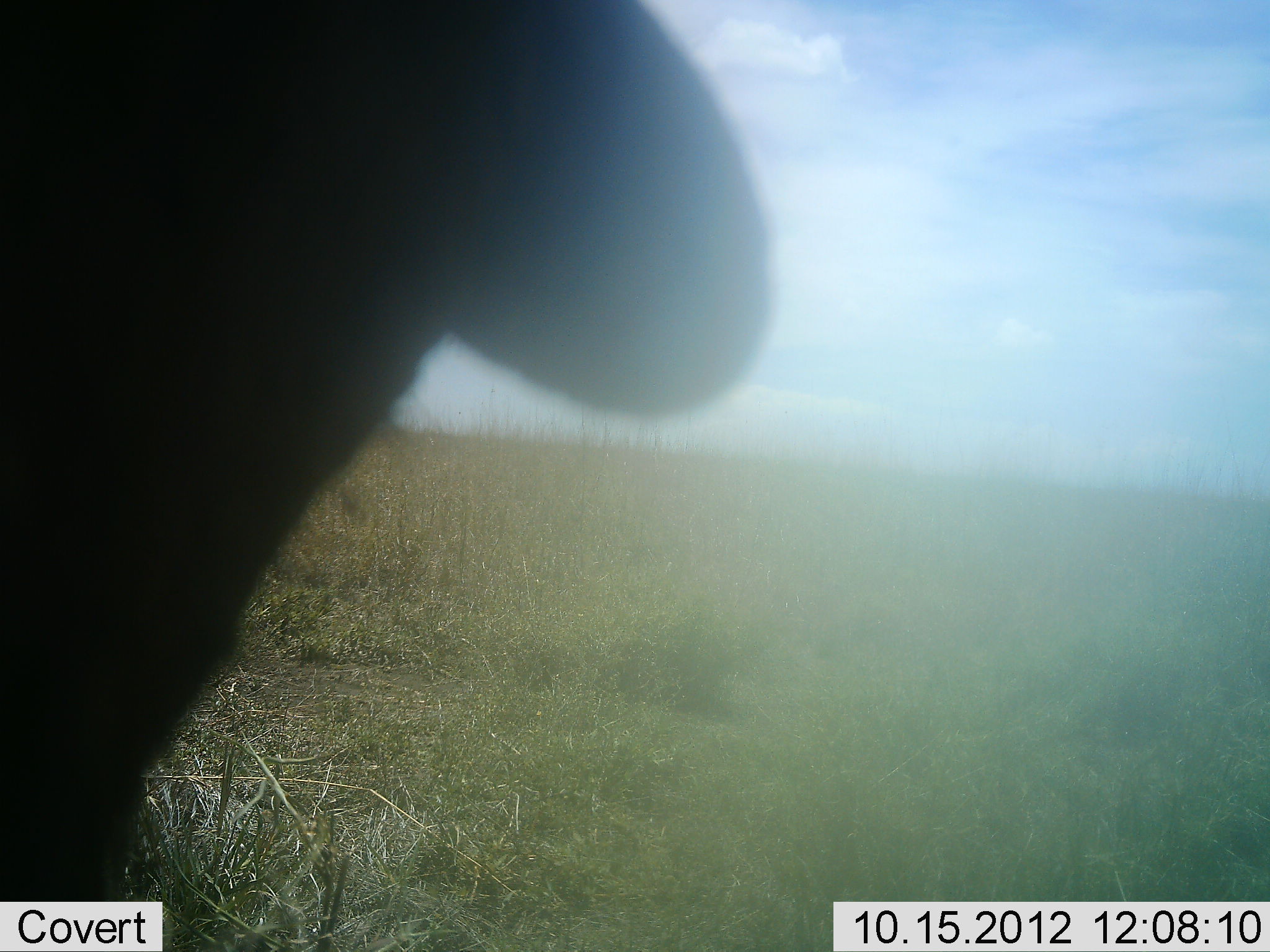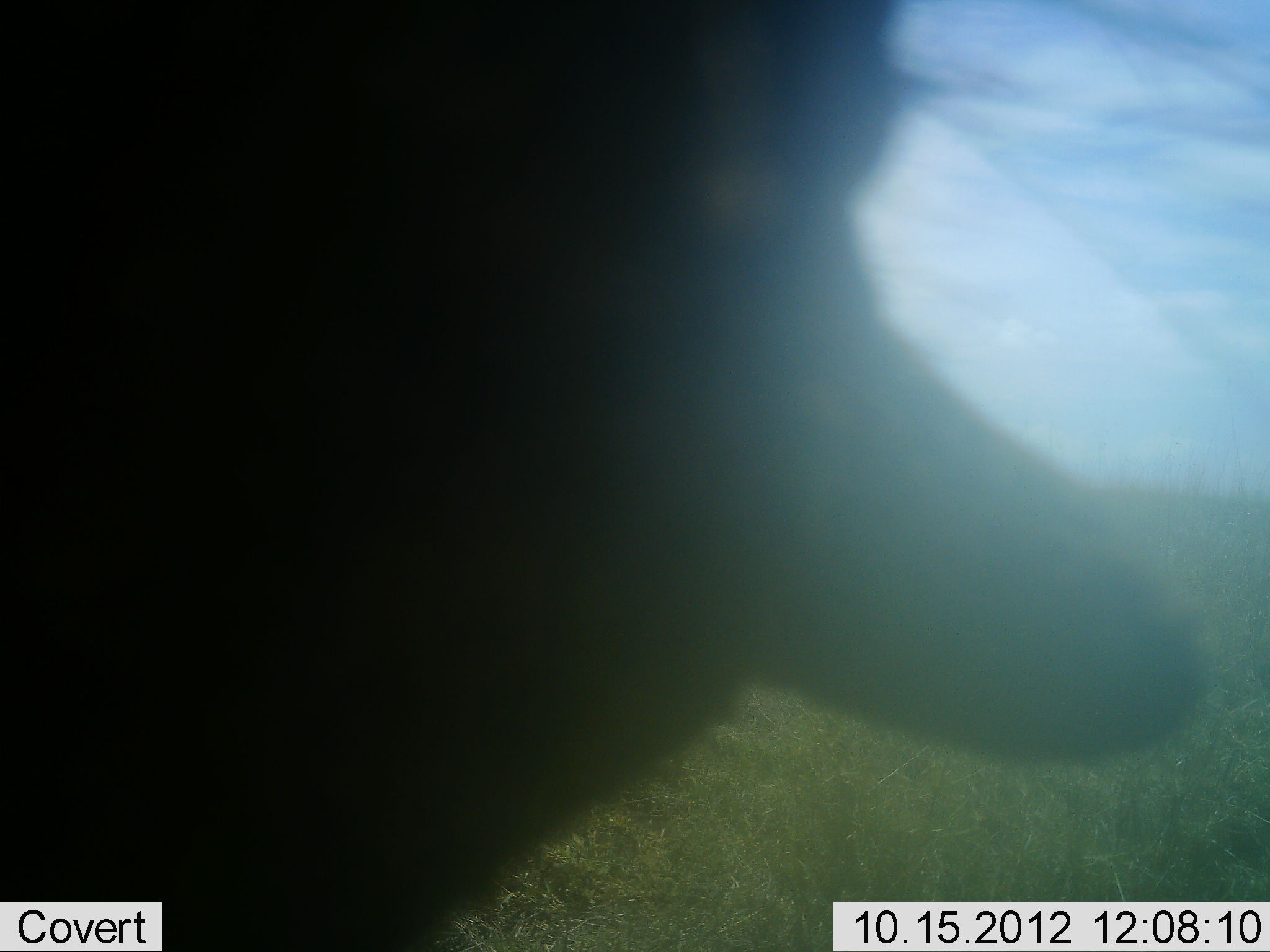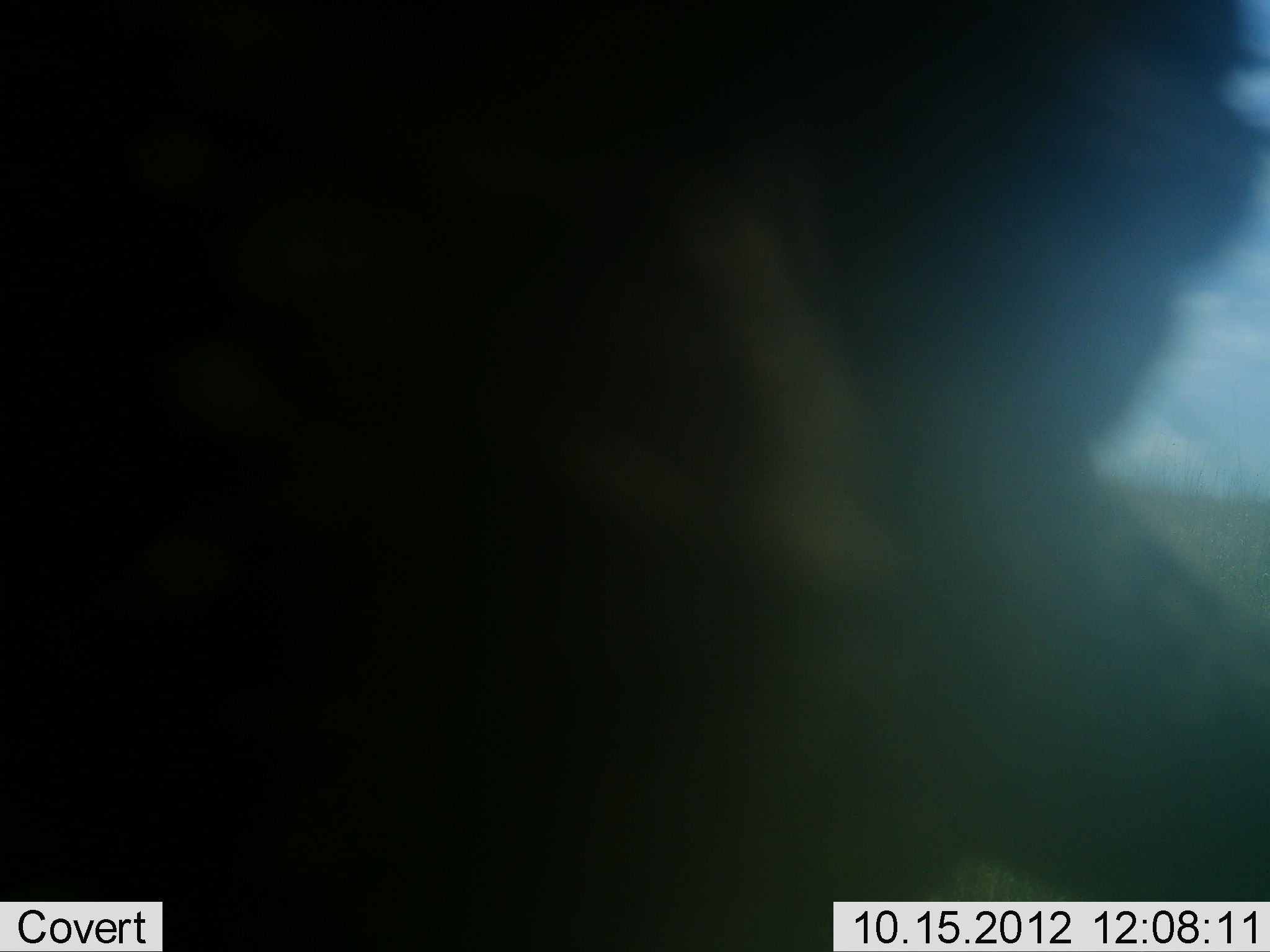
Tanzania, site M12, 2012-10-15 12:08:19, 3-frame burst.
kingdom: Animalia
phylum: Chordata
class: Mammalia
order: Carnivora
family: Felidae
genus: Leptailurus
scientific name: Leptailurus serval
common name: serval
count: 1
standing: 33%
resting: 0%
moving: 67%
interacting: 33%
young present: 0%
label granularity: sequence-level